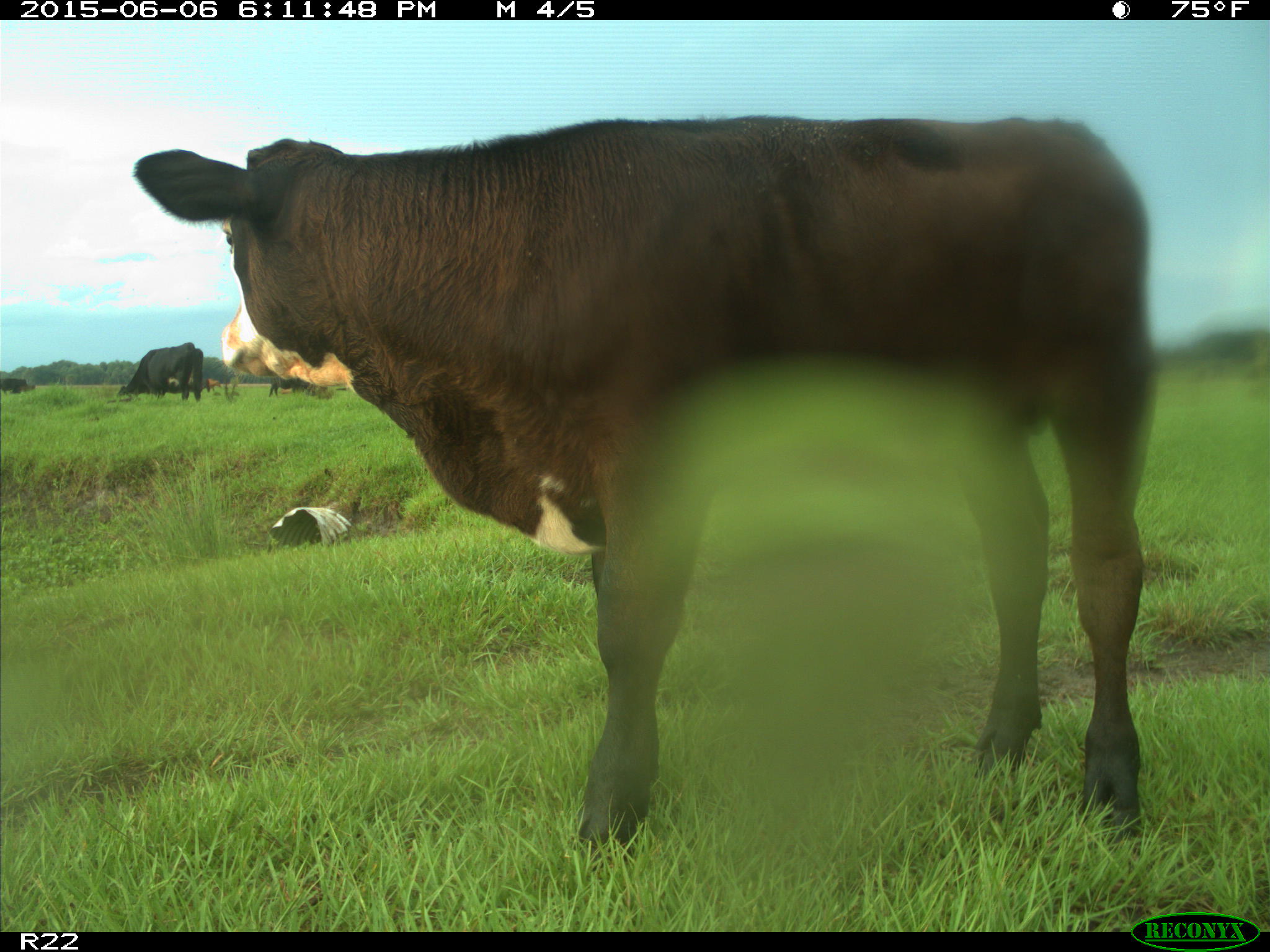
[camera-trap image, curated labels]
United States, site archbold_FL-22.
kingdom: Animalia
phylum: Chordata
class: Mammalia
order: Artiodactyla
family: Bovidae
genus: Bos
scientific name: Bos taurus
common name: domestic cow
Bos taurus (domestic cow).